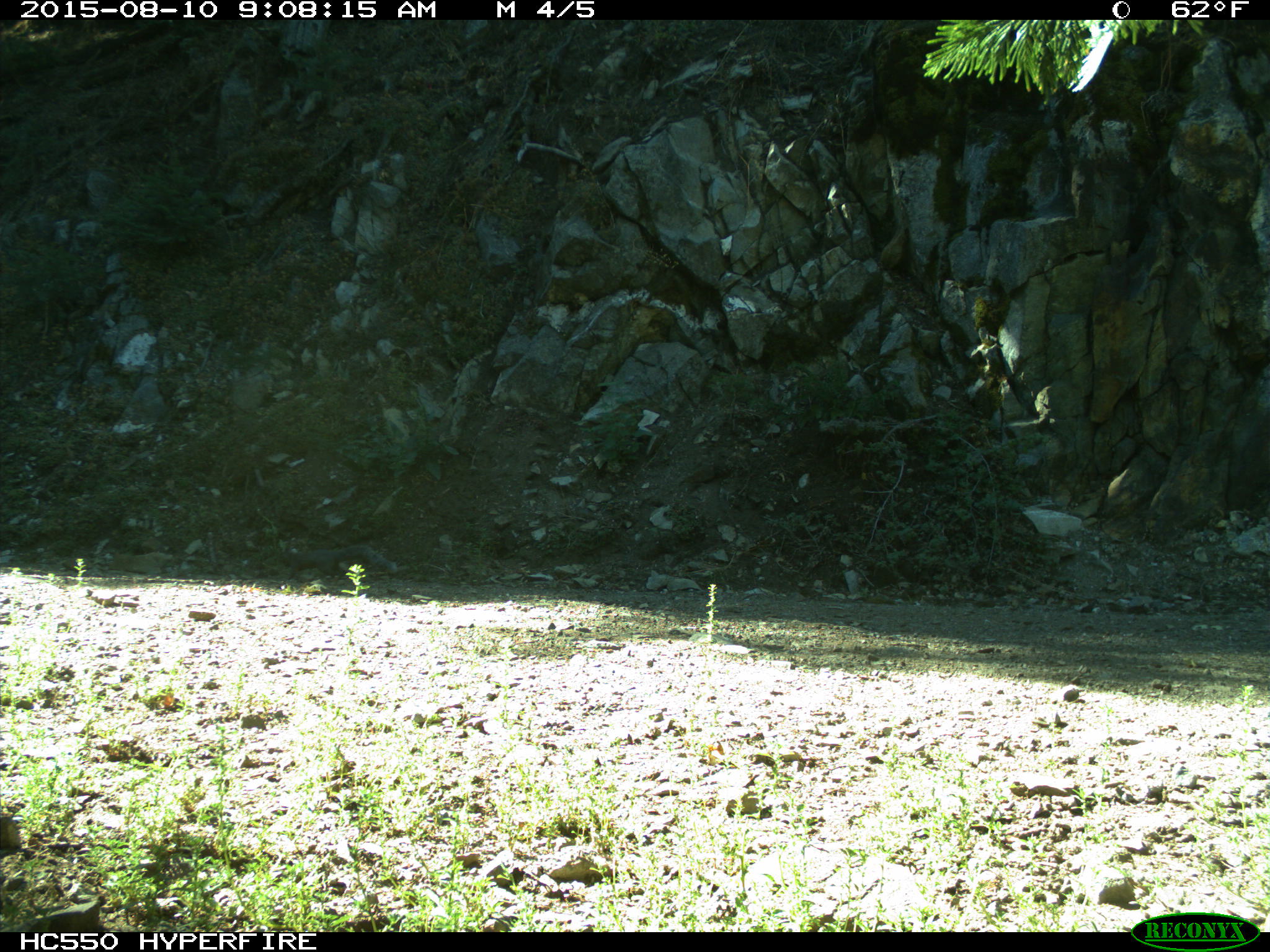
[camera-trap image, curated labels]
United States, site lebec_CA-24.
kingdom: Animalia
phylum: Chordata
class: Mammalia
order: Rodentia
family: Sciuridae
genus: Sciurus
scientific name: Sciurus carolinensis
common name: eastern gray squirrel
Sciurus carolinensis (eastern gray squirrel).